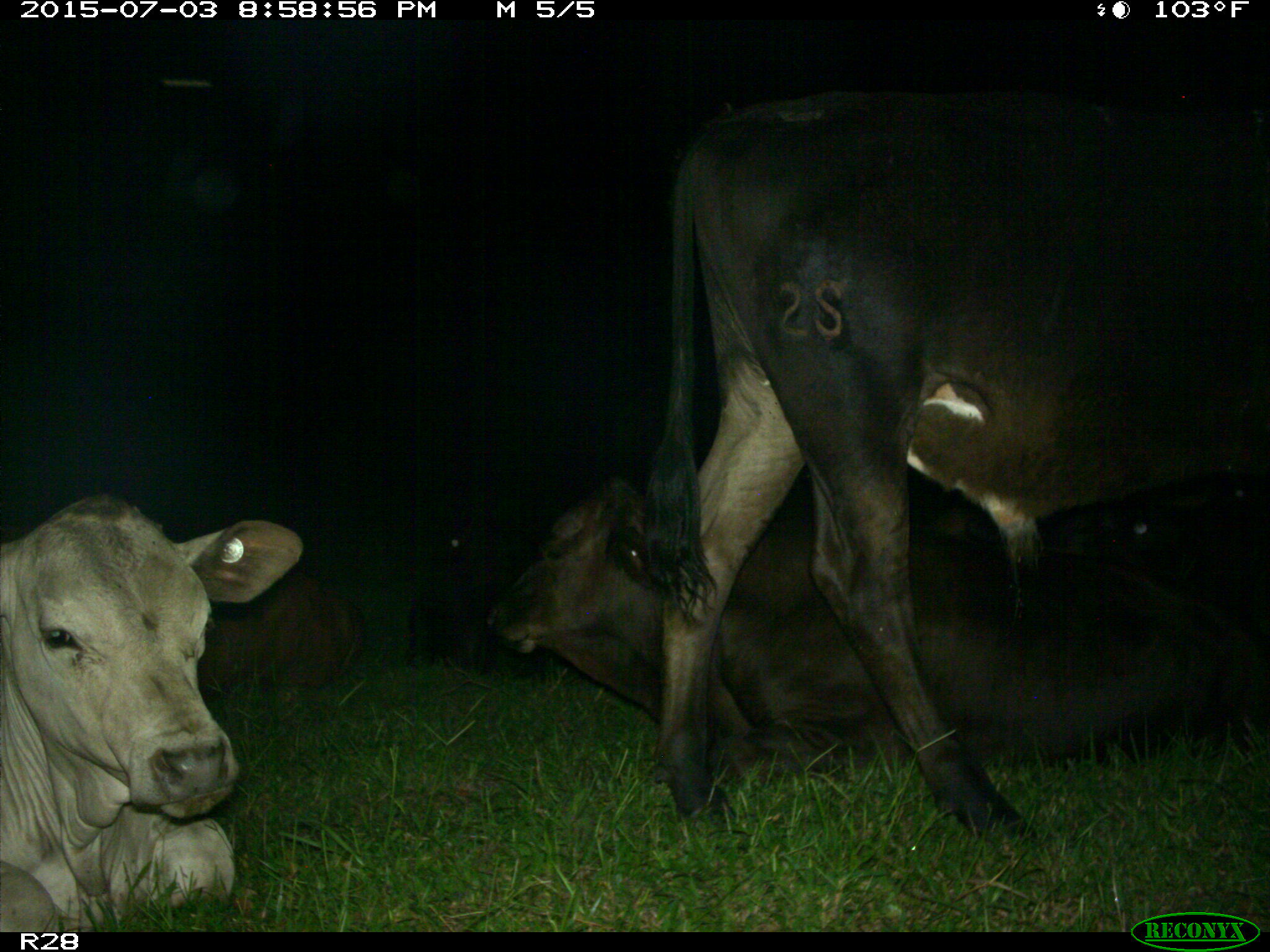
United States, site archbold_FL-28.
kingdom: Animalia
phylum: Chordata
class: Mammalia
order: Artiodactyla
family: Bovidae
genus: Bos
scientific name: Bos taurus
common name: domestic cow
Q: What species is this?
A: Bos taurus (domestic cow).